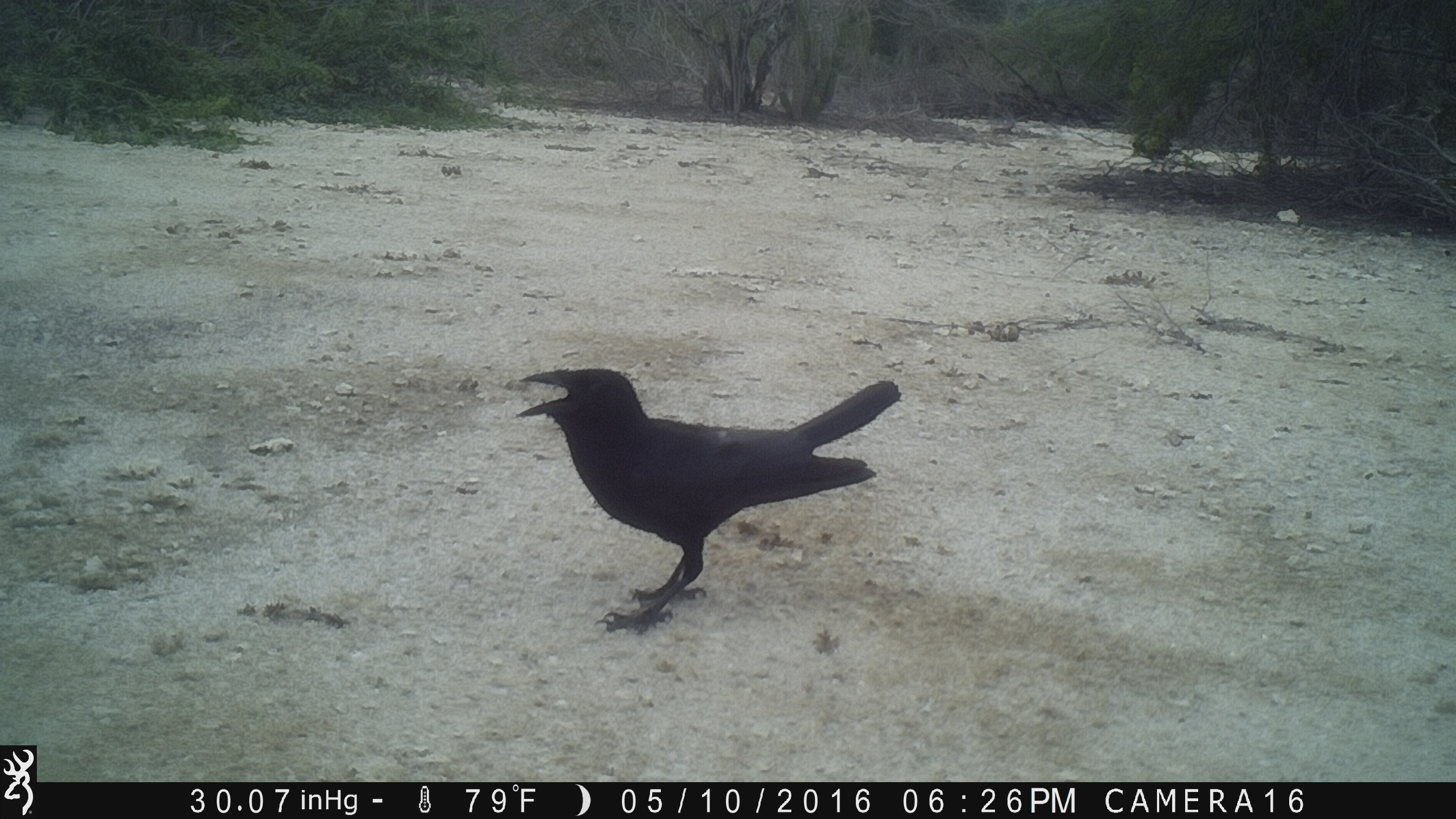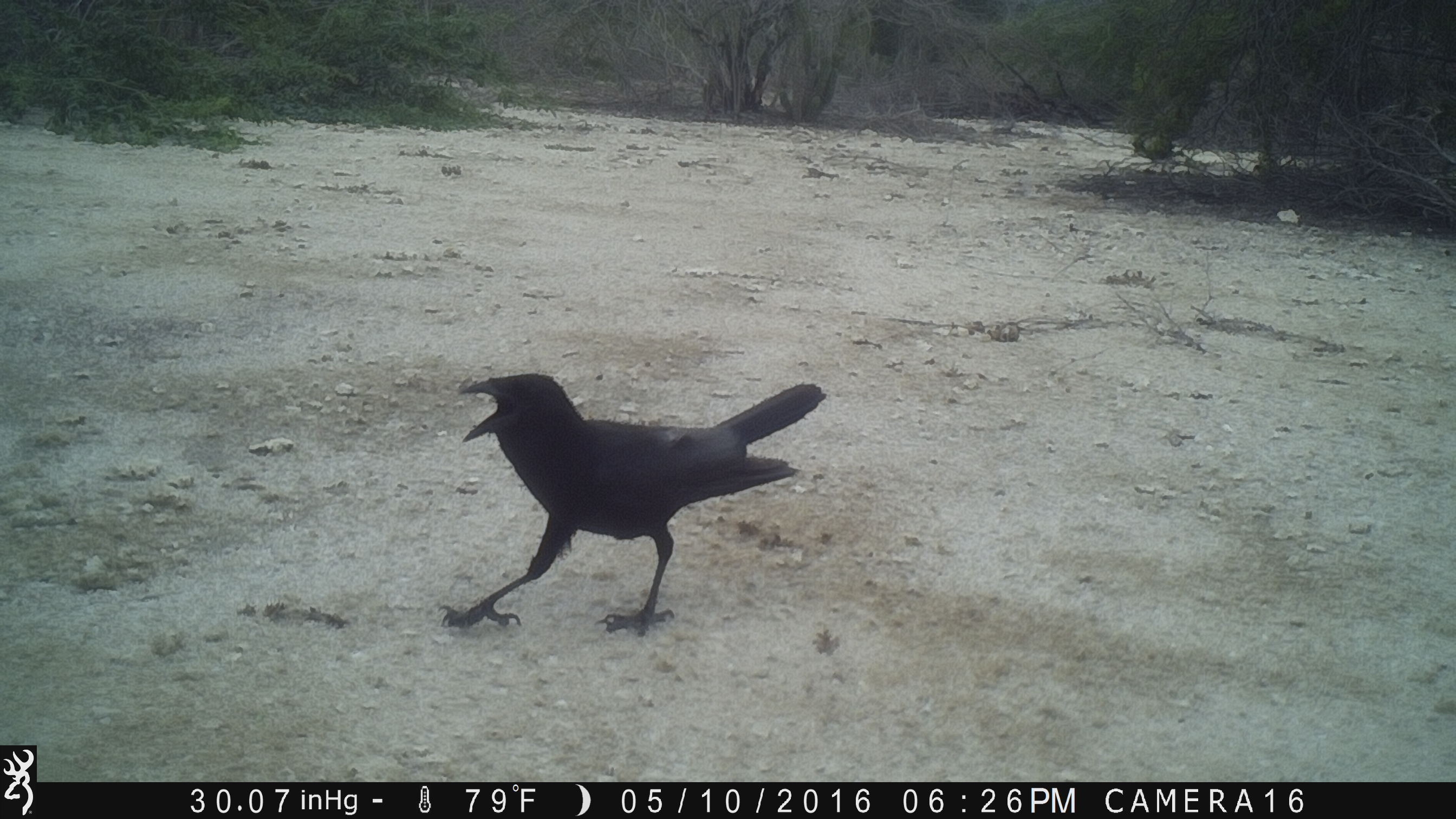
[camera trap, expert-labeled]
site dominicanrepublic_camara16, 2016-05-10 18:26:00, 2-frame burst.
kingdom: Animalia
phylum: Chordata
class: Aves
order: Passeriformes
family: Corvidae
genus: Corvus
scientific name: Corvus corax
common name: raven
Raven (Corvus corax).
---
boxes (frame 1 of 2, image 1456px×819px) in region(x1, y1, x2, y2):
raven: region(506, 362, 905, 627)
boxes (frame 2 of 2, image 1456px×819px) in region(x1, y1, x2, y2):
raven: region(444, 373, 825, 634)